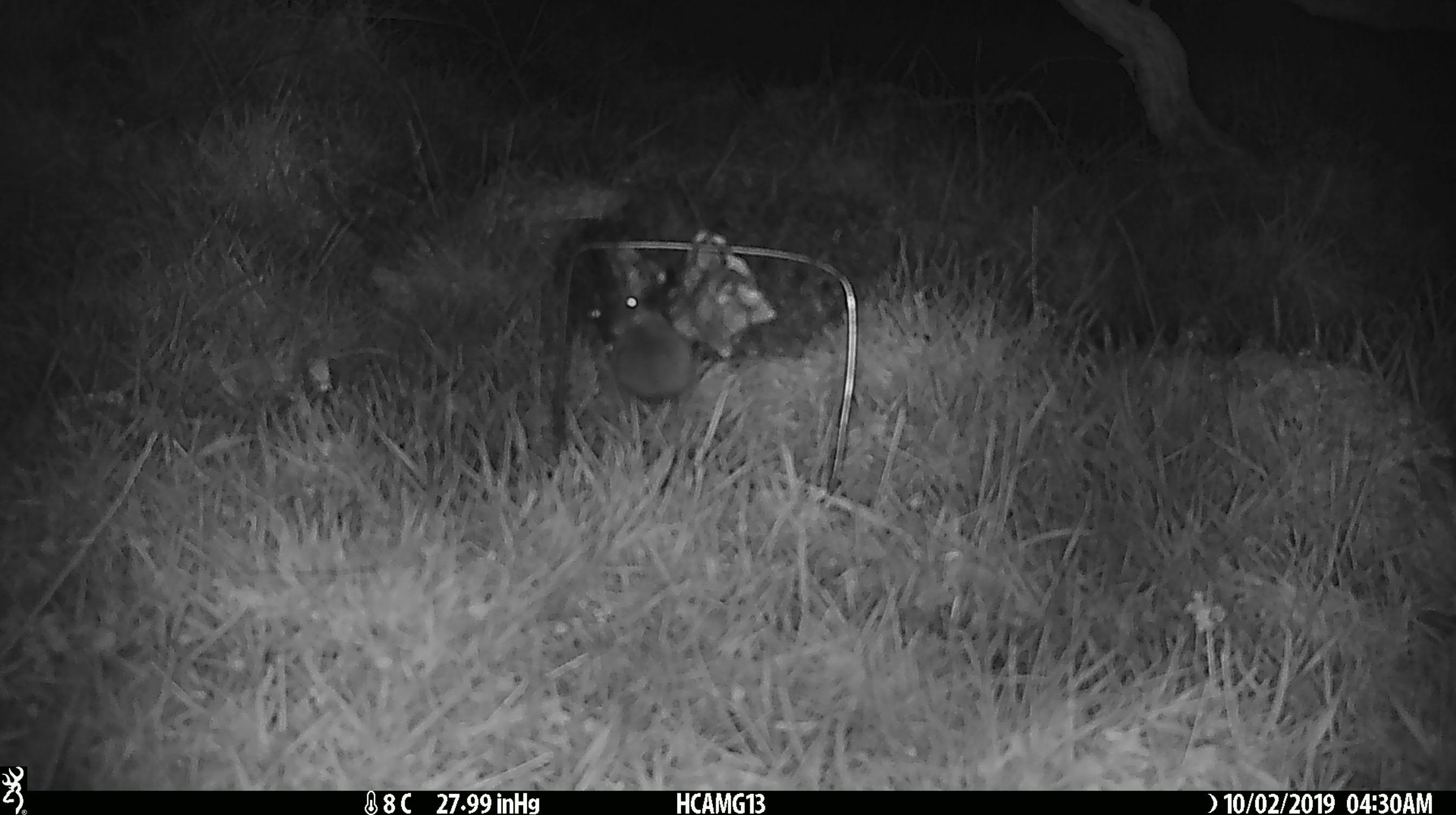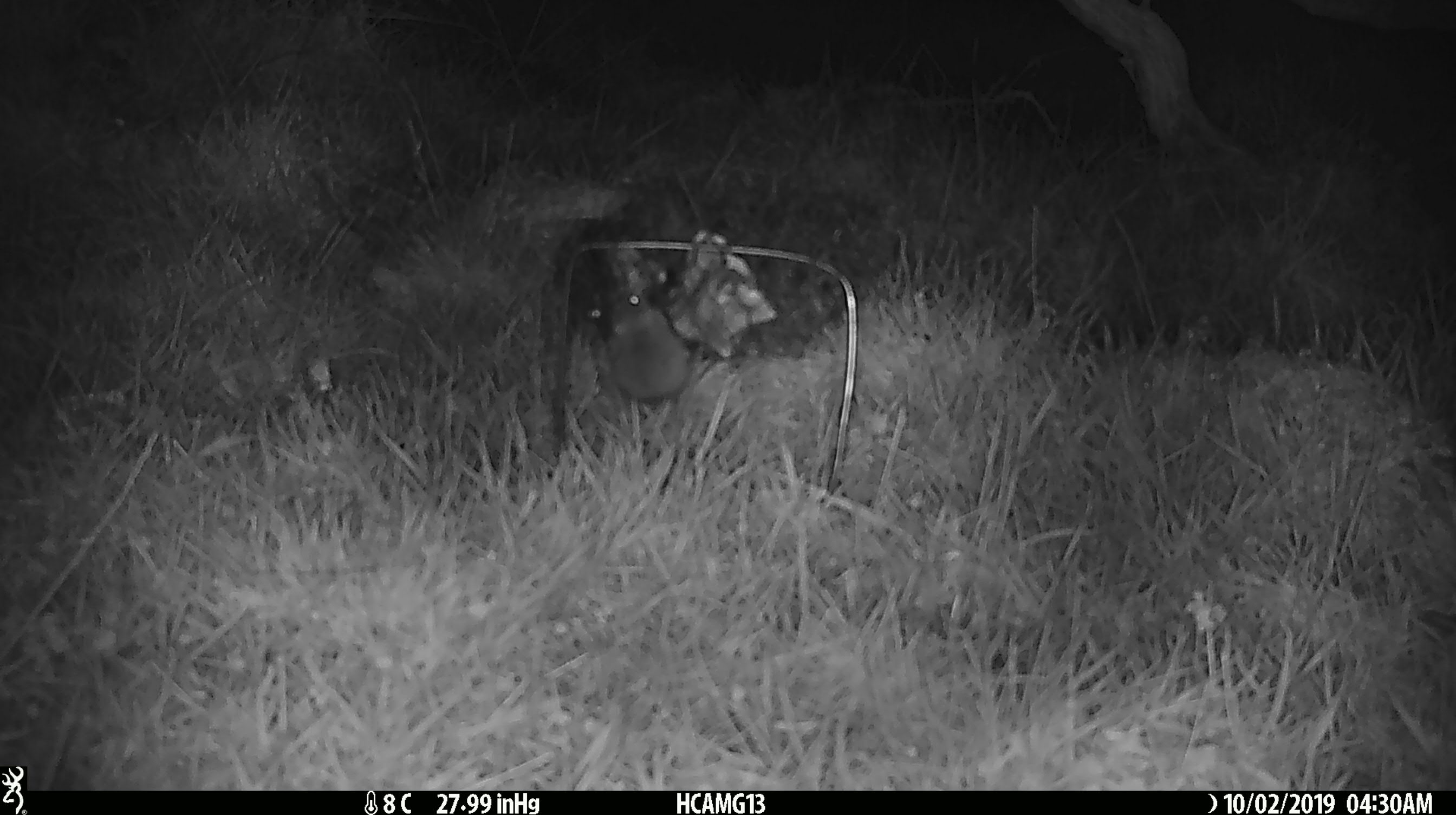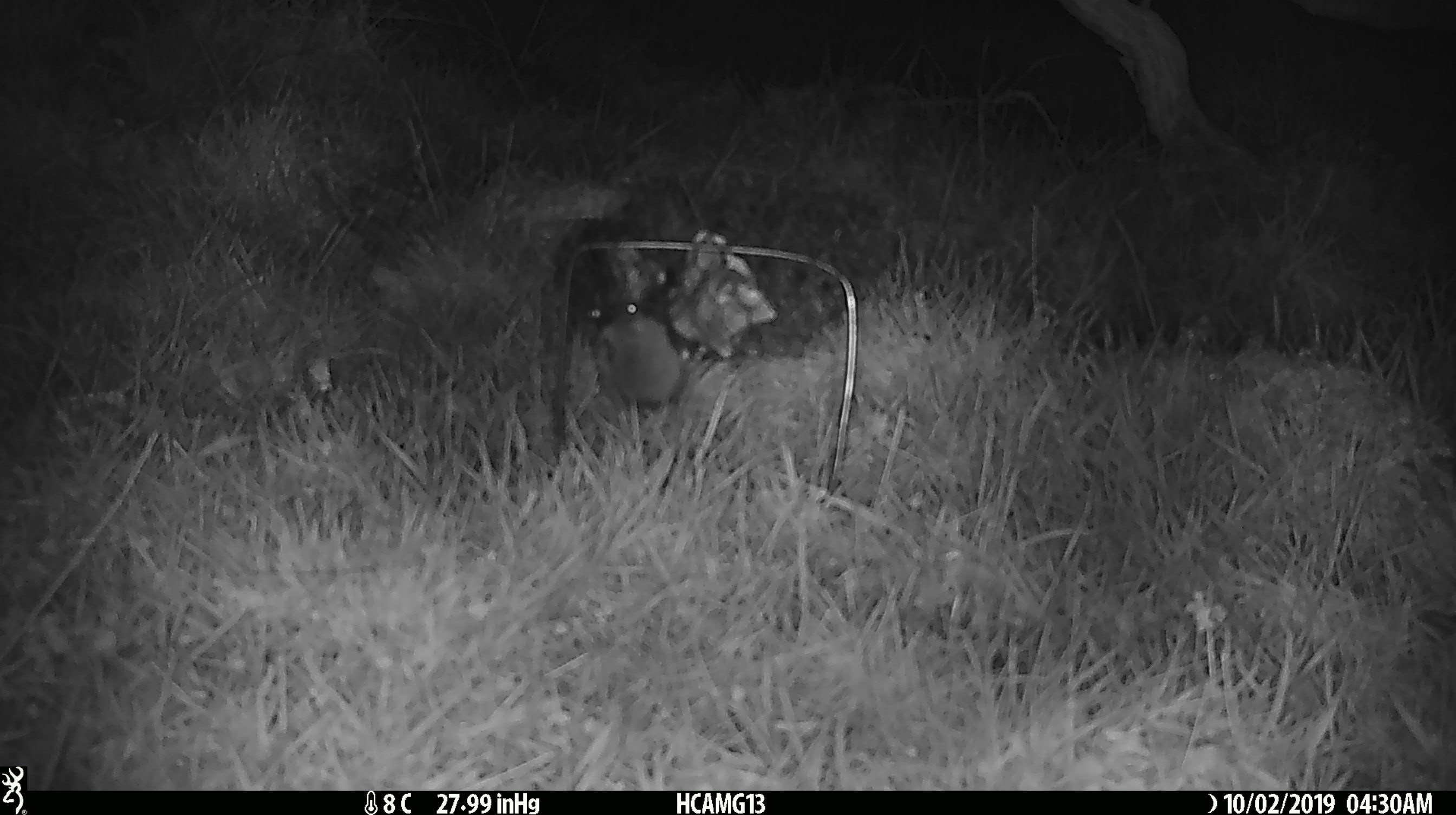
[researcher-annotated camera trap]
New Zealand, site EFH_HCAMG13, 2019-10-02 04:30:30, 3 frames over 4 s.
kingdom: Animalia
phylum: Chordata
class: Mammalia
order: Rodentia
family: Muridae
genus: Mus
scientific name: Mus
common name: mouse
Mouse (Mus).